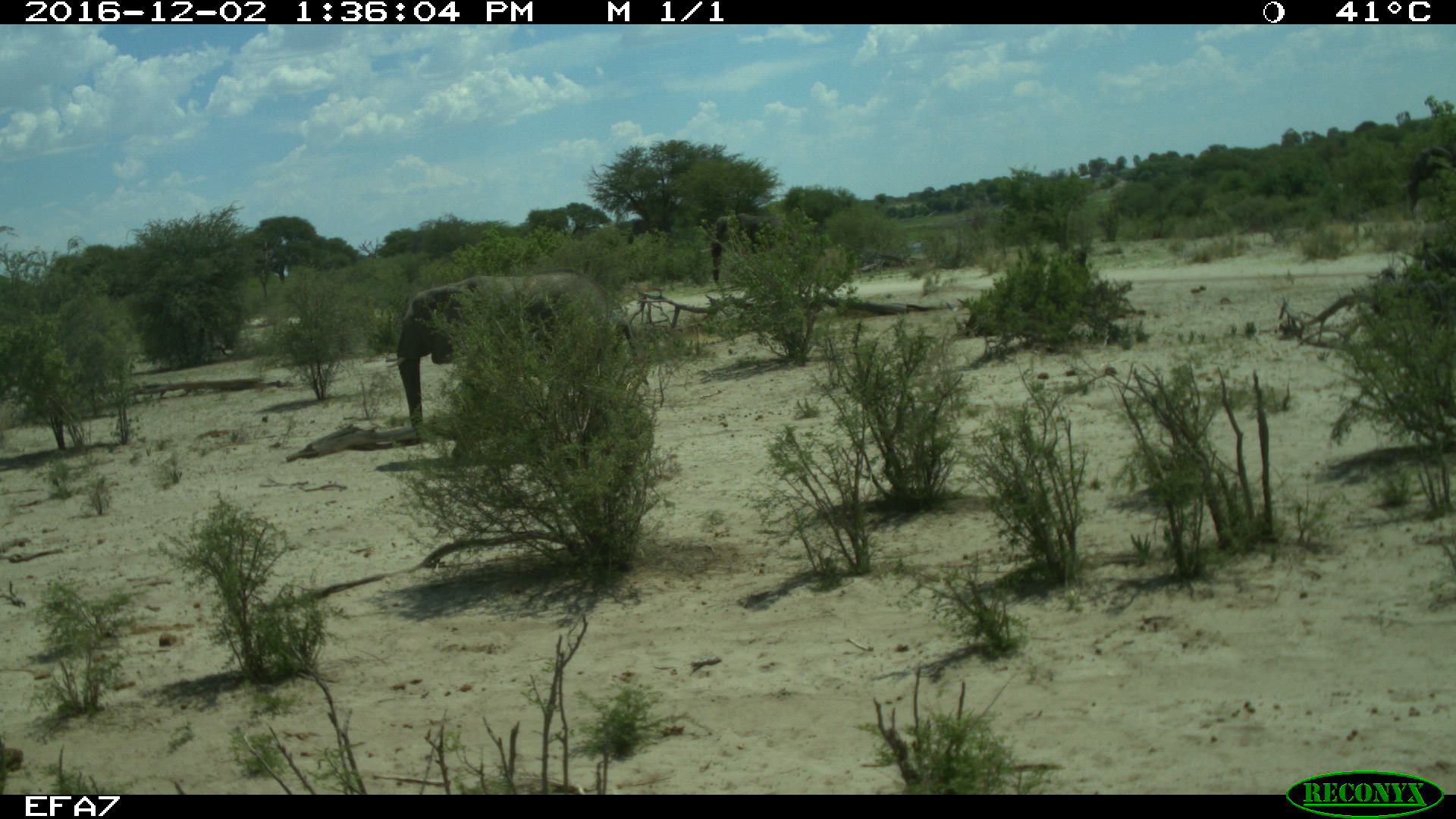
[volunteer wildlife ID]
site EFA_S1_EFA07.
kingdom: Animalia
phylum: Chordata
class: Mammalia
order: Proboscidea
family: Elephantidae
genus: Loxodonta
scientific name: Loxodonta africana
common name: african bush elephant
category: elephant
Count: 1.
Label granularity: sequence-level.